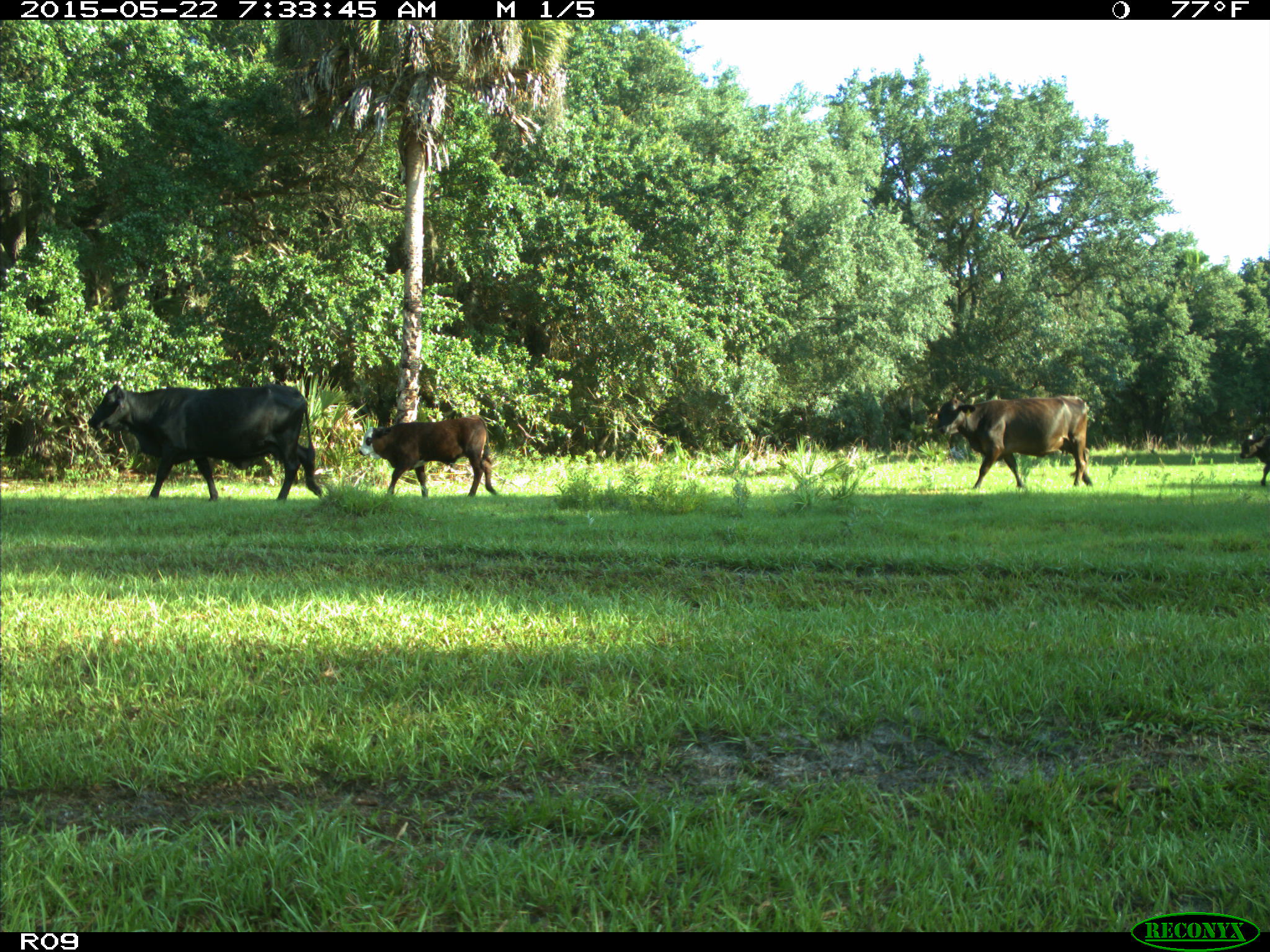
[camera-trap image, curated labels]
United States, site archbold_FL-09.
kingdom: Animalia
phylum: Chordata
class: Mammalia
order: Artiodactyla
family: Bovidae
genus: Bos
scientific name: Bos taurus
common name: domestic cow